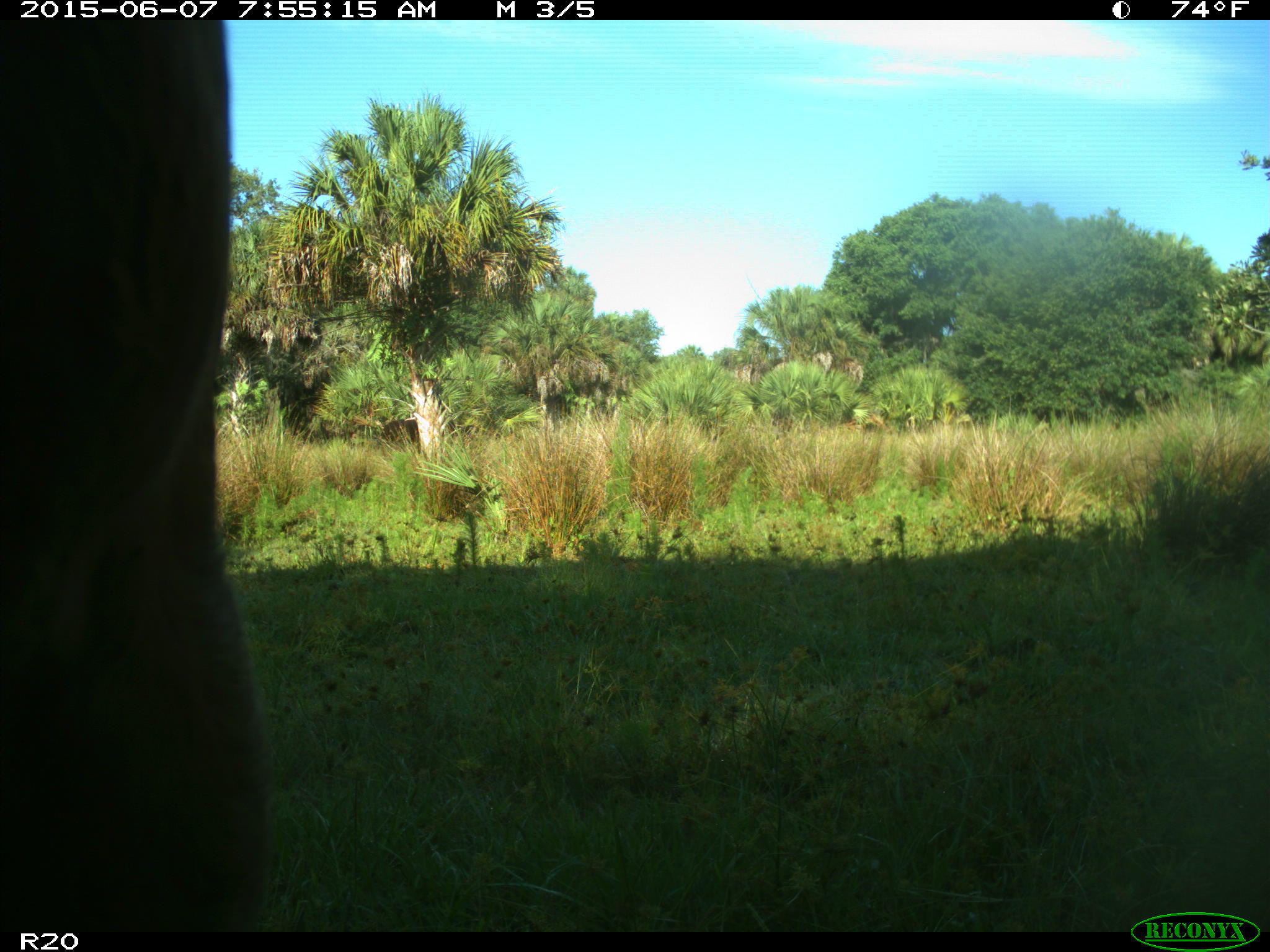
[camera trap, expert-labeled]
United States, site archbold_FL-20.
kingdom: Animalia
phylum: Chordata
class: Mammalia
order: Artiodactyla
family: Bovidae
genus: Bos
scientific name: Bos taurus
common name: domestic cow